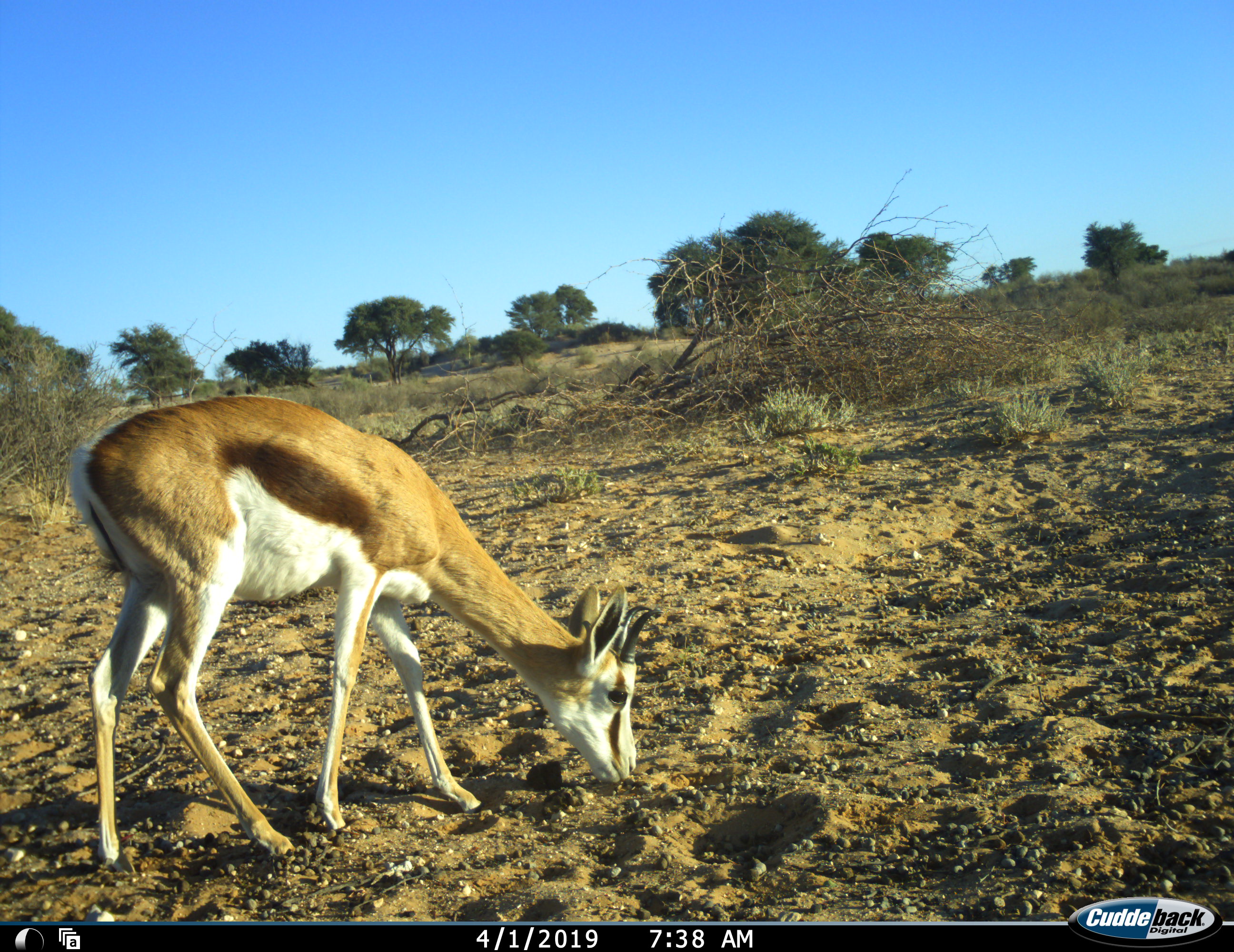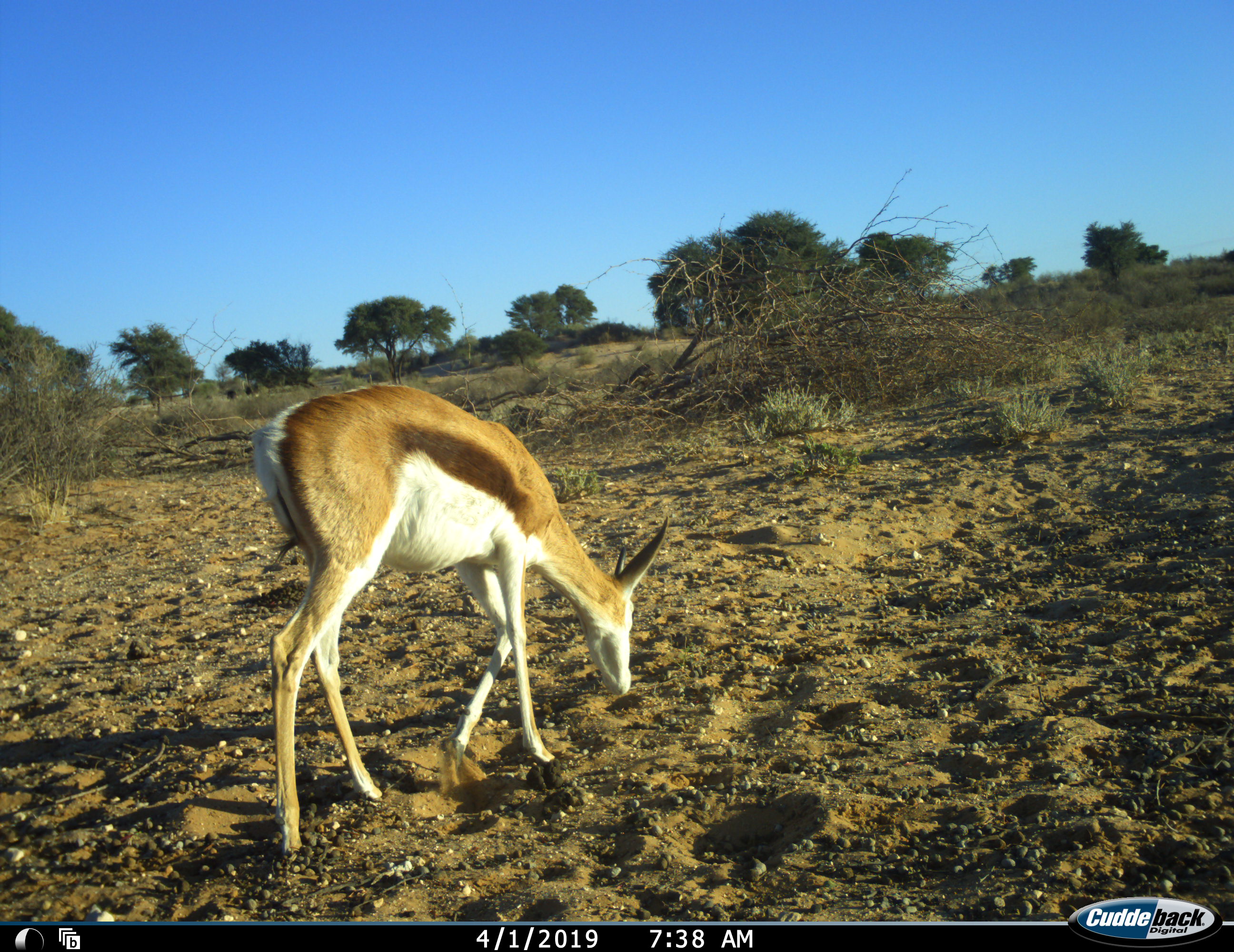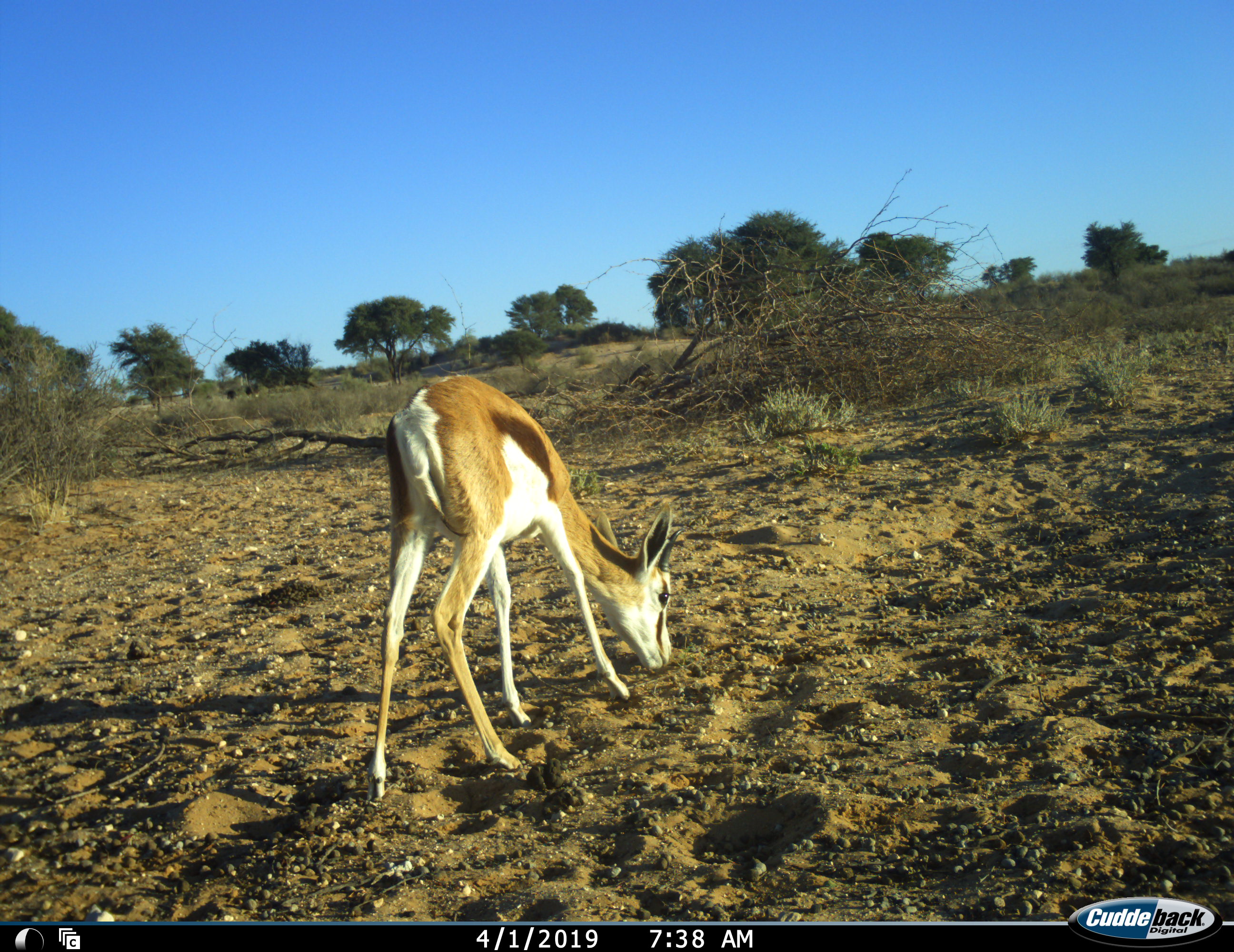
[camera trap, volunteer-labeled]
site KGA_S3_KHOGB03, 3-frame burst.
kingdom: Animalia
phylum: Chordata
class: Mammalia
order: Artiodactyla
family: Bovidae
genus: Antidorcas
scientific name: Antidorcas marsupialis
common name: springbok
Springbok (Antidorcas marsupialis), count 1. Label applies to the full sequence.